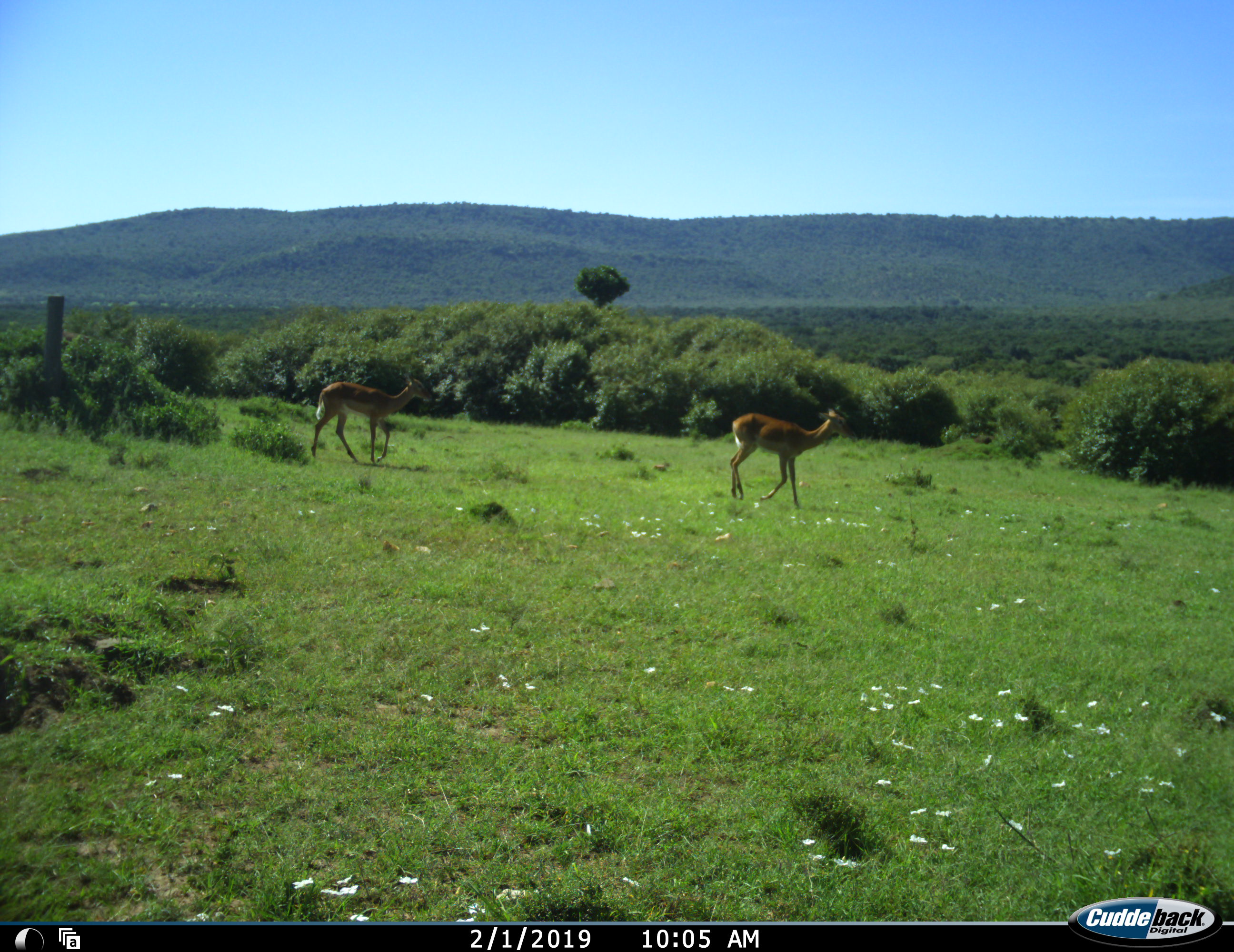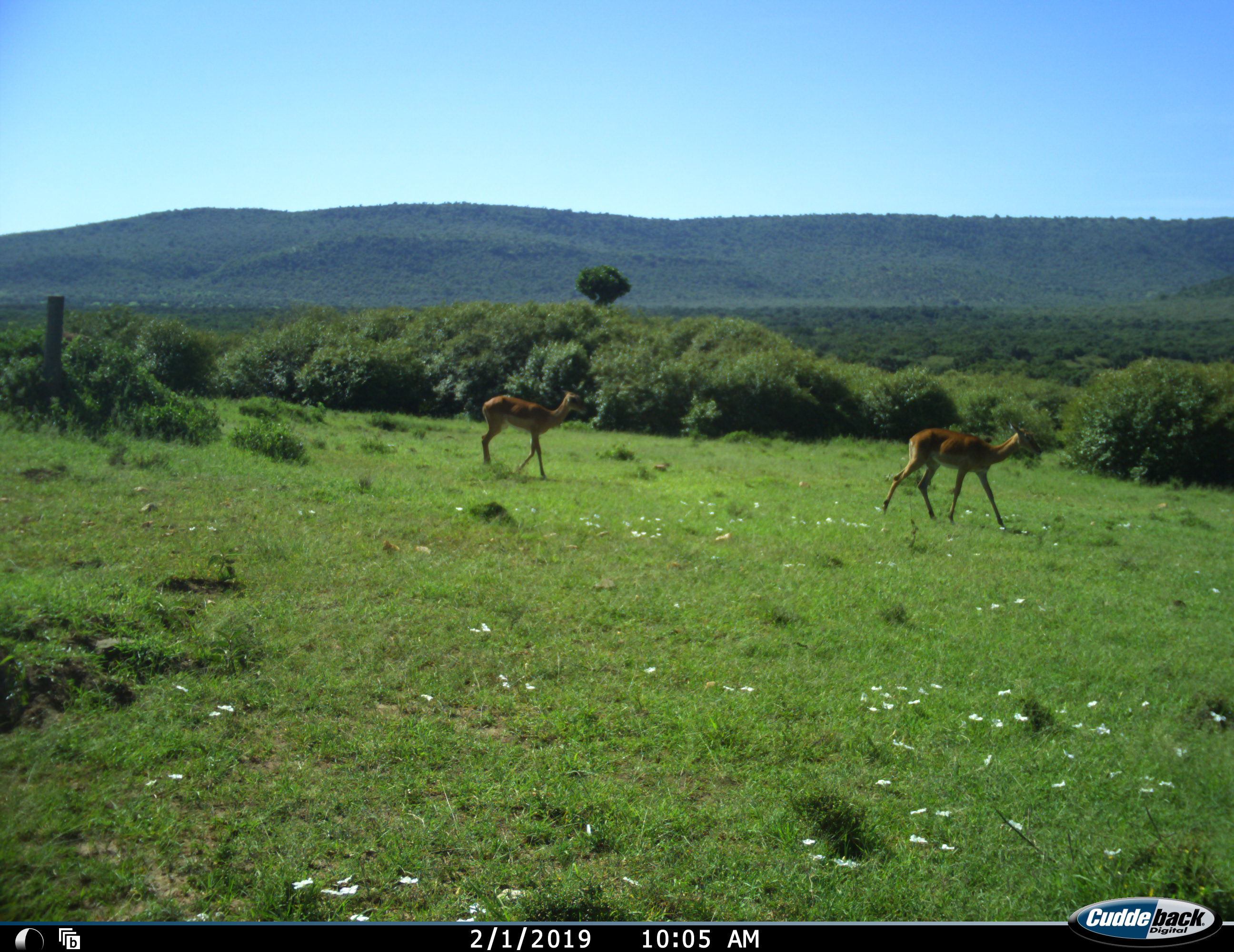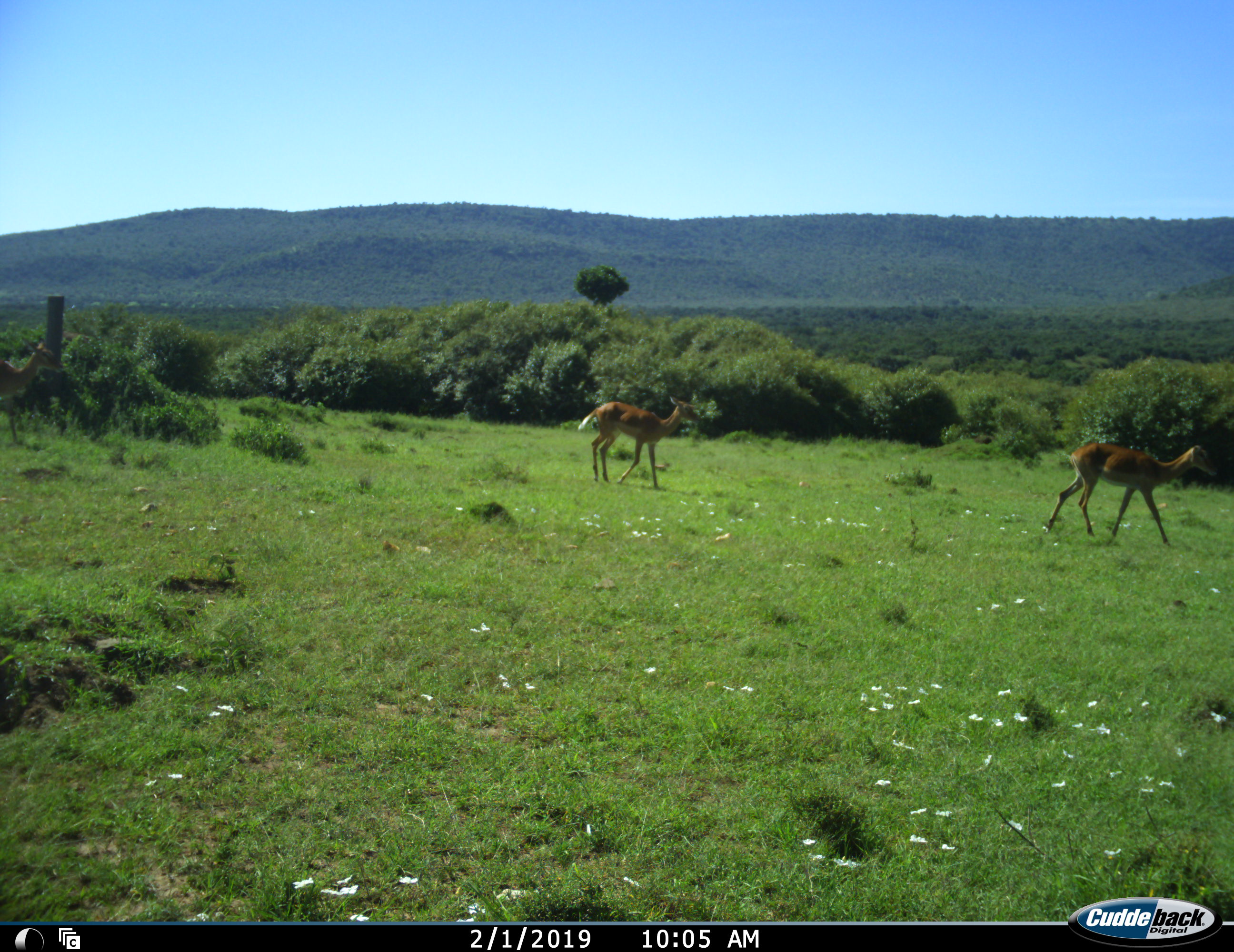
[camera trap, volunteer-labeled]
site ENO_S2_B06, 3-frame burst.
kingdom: Animalia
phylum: Chordata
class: Mammalia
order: Artiodactyla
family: Bovidae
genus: Aepyceros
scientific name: Aepyceros melampus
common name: impala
Impala (Aepyceros melampus), count 3. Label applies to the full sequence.